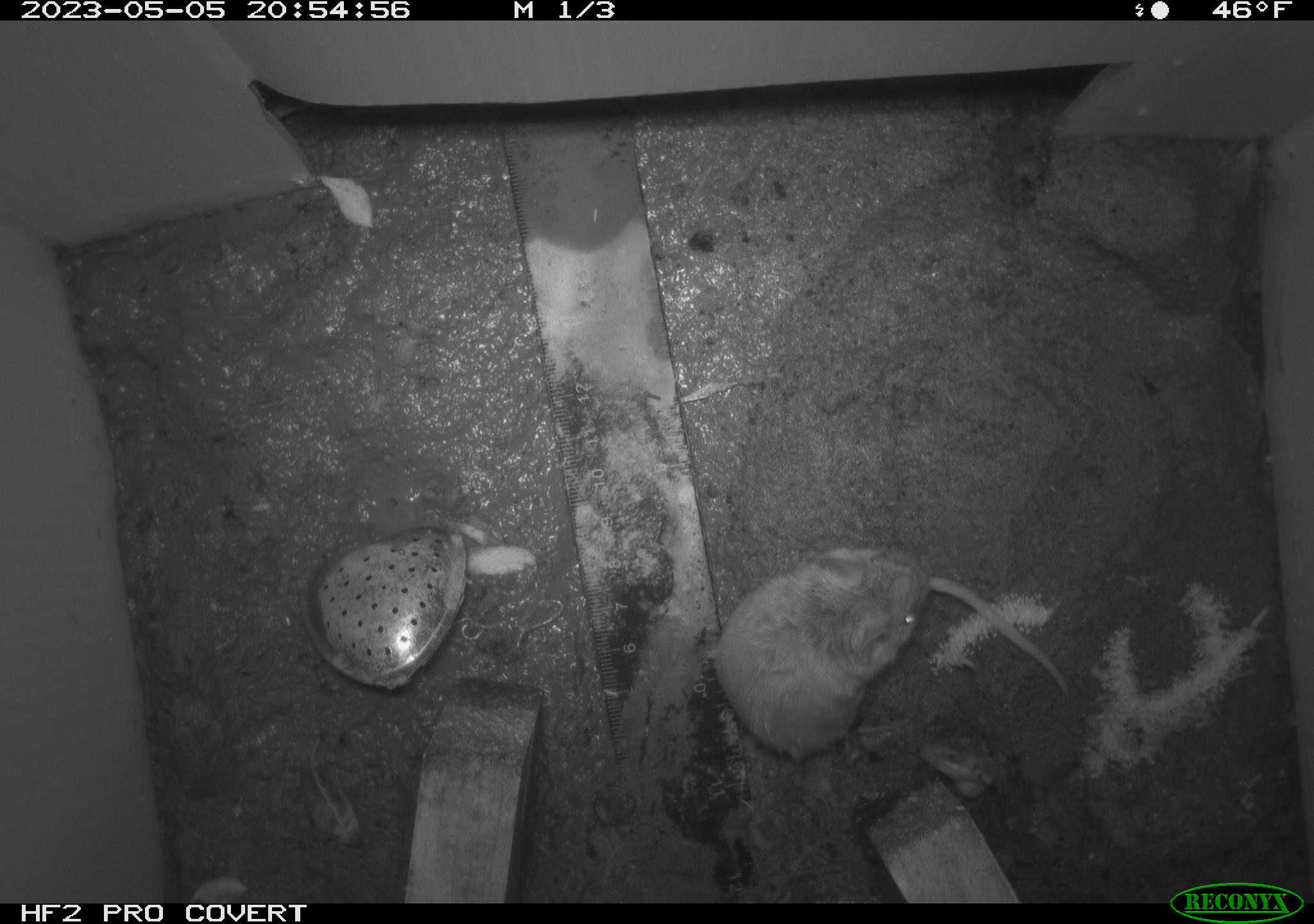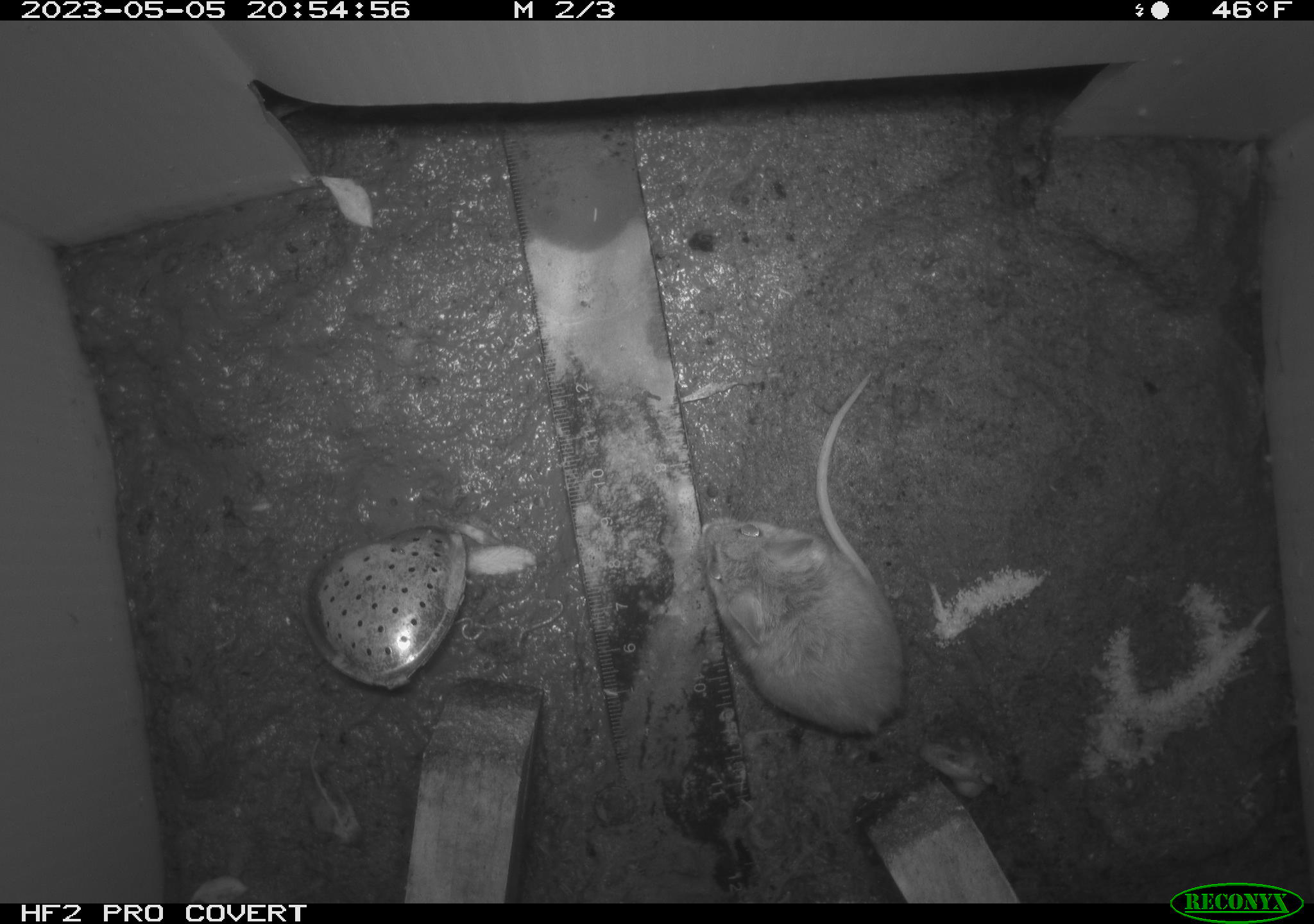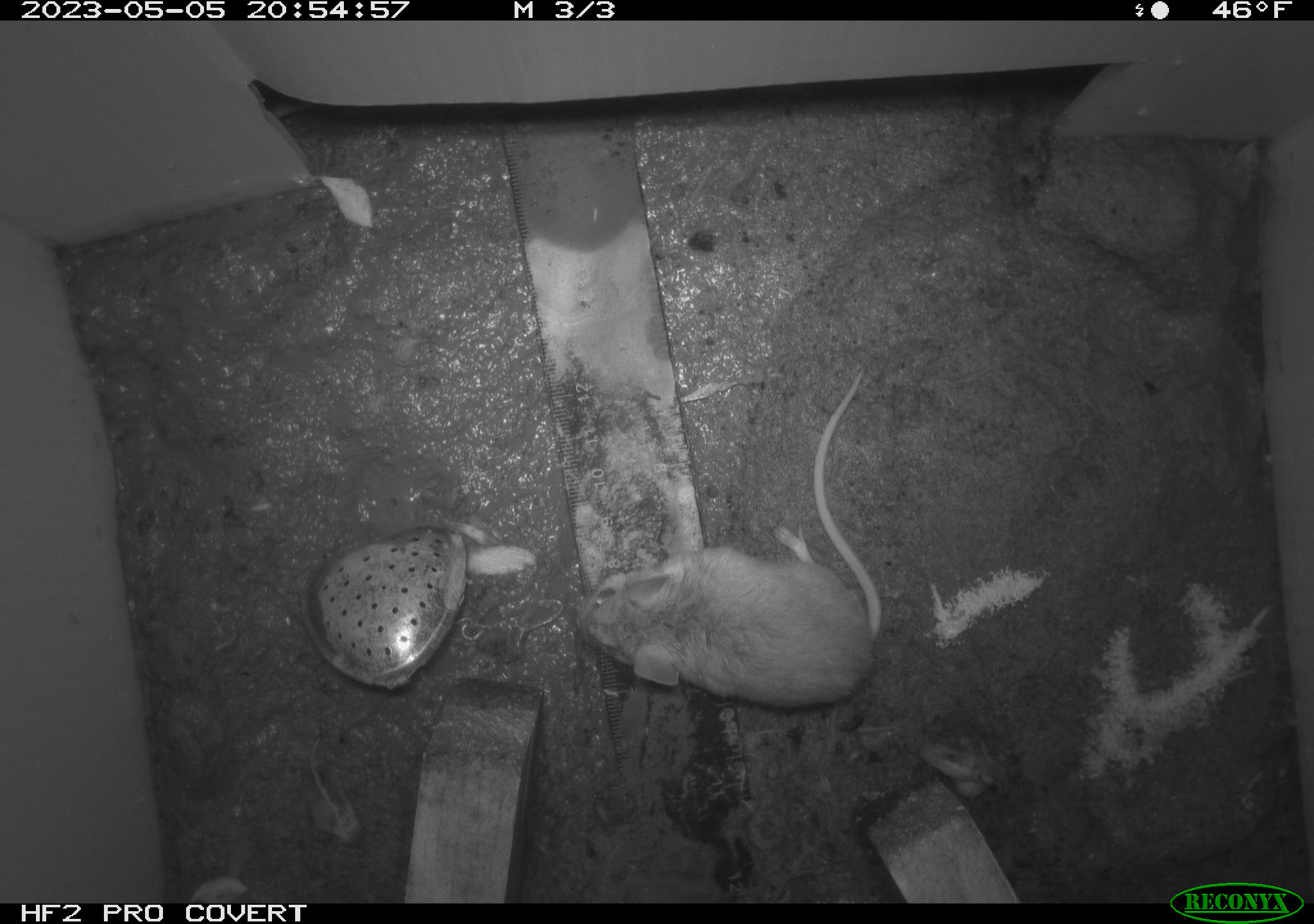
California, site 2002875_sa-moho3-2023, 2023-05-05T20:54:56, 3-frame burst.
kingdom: Animalia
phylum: Chordata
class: Mammalia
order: Rodentia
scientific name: Rodentia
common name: mouse species